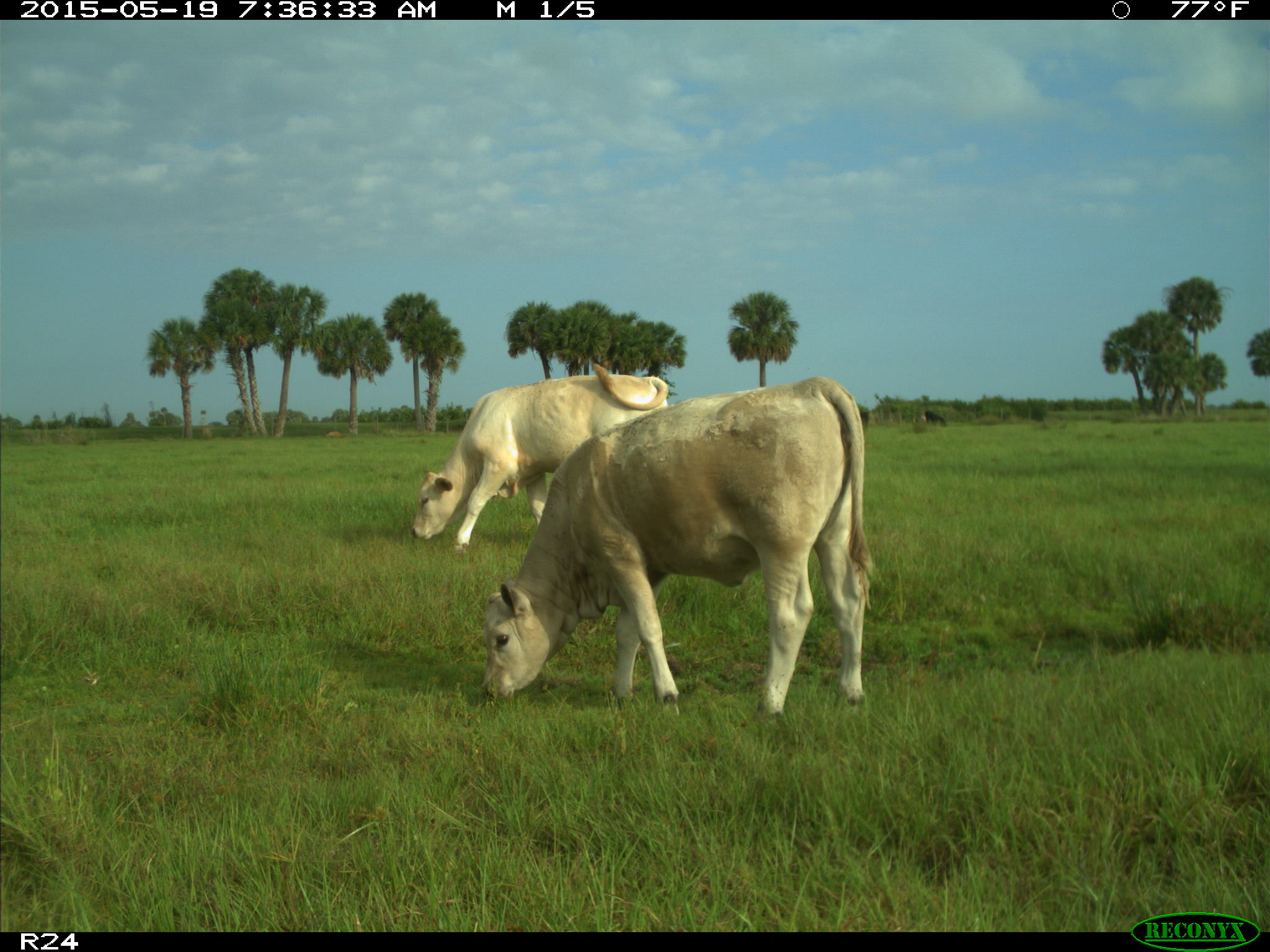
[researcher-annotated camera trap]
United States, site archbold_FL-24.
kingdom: Animalia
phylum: Chordata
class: Mammalia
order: Artiodactyla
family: Bovidae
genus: Bos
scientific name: Bos taurus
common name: domestic cow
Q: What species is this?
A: Bos taurus (domestic cow).